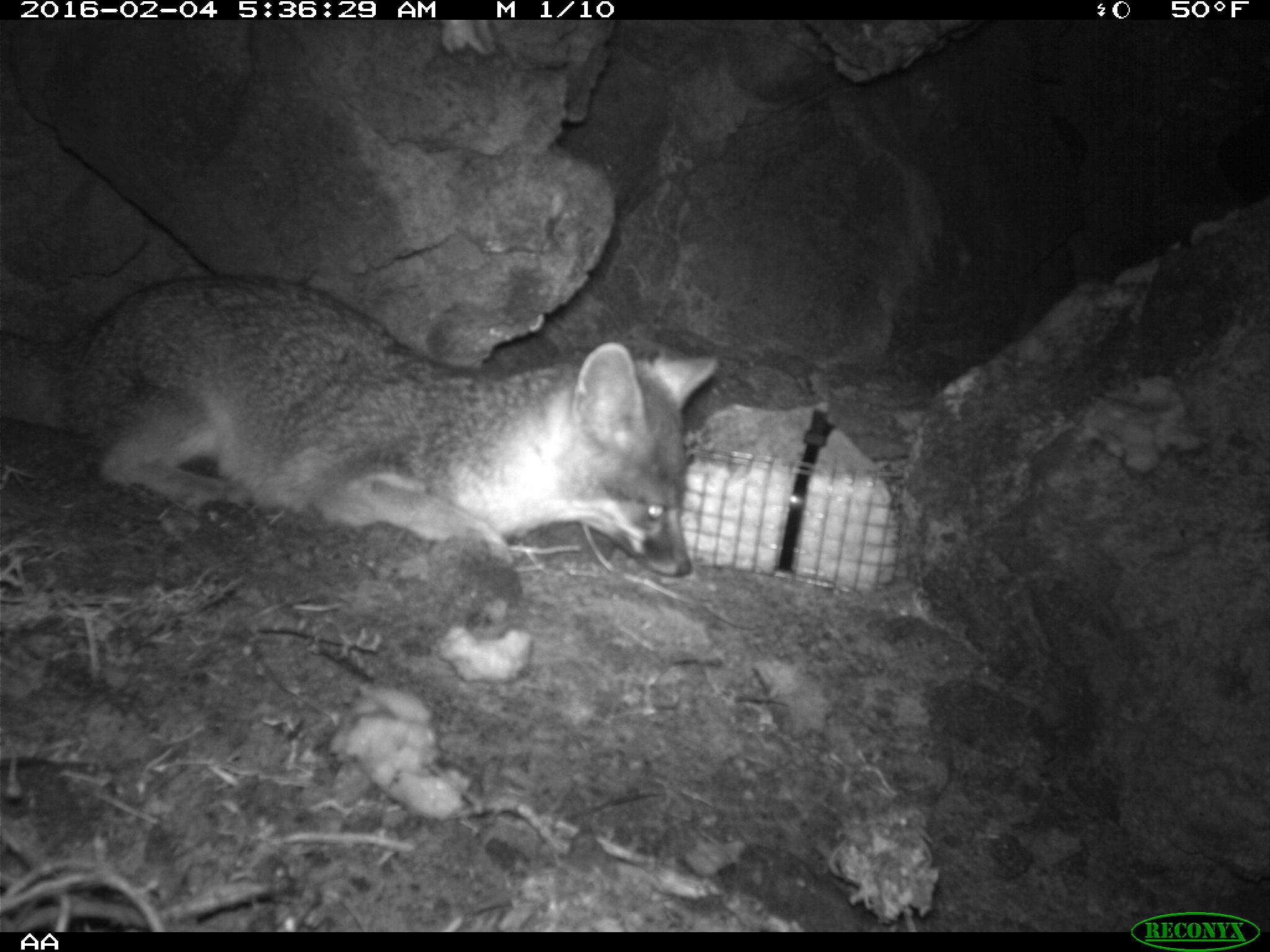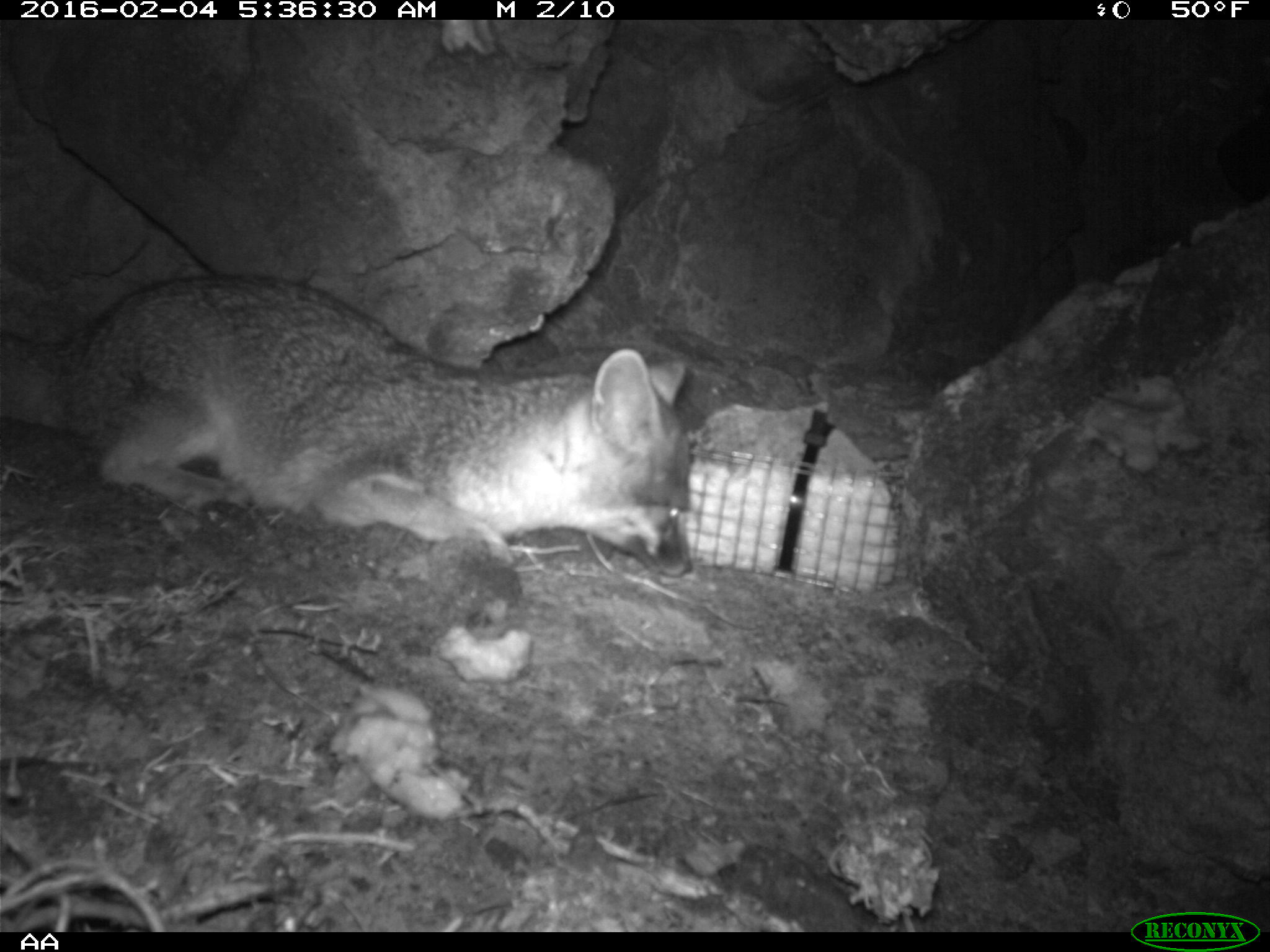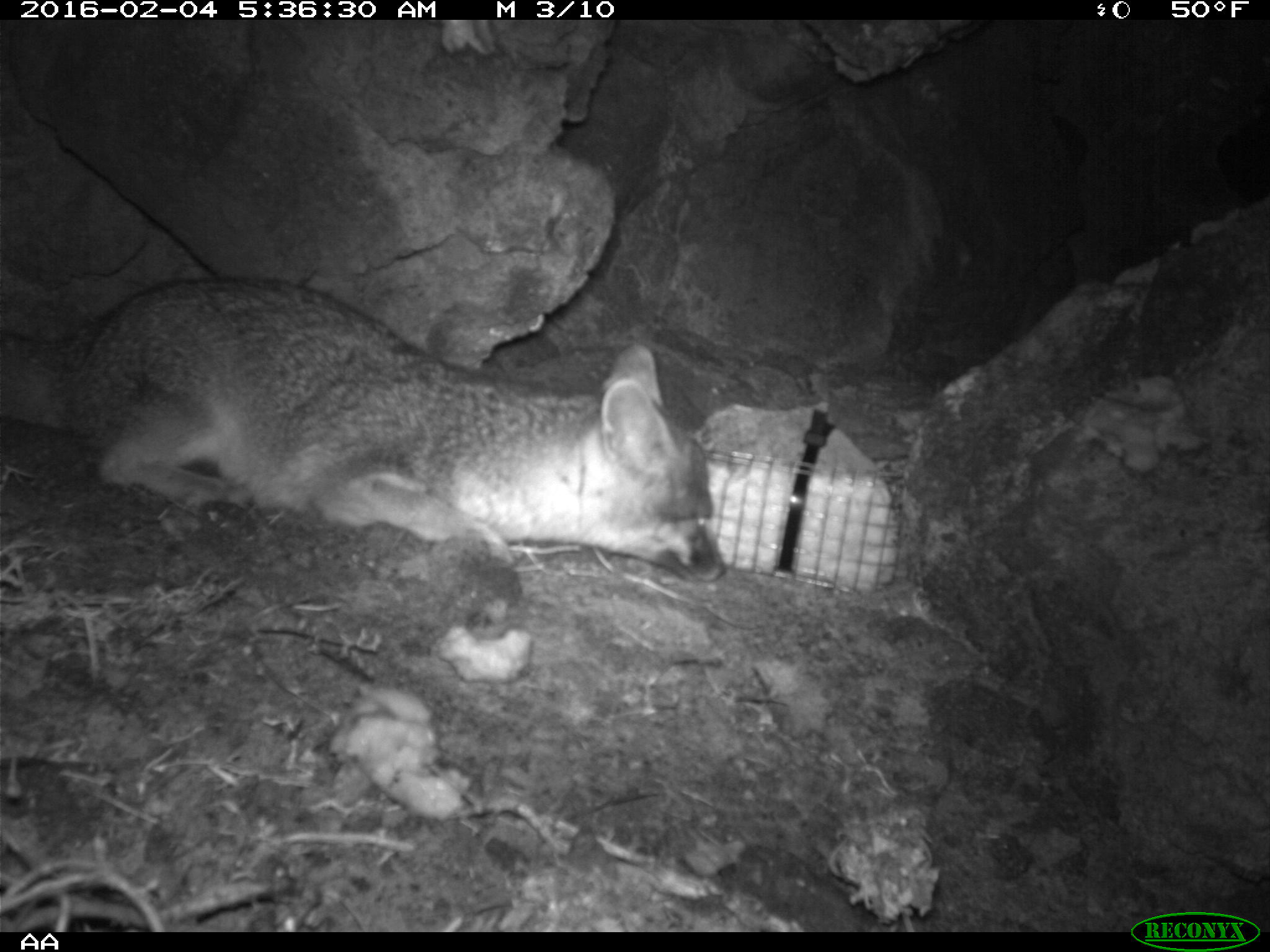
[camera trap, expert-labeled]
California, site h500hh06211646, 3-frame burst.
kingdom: Animalia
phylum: Chordata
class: Mammalia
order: Carnivora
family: Canidae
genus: Urocyon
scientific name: Urocyon littoralis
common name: island fox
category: fox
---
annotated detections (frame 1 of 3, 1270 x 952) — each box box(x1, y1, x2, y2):
fox: box(0, 273, 717, 577)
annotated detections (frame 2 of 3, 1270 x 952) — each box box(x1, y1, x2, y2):
fox: box(0, 273, 695, 576)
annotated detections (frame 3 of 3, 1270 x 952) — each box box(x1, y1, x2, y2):
fox: box(0, 272, 726, 578)